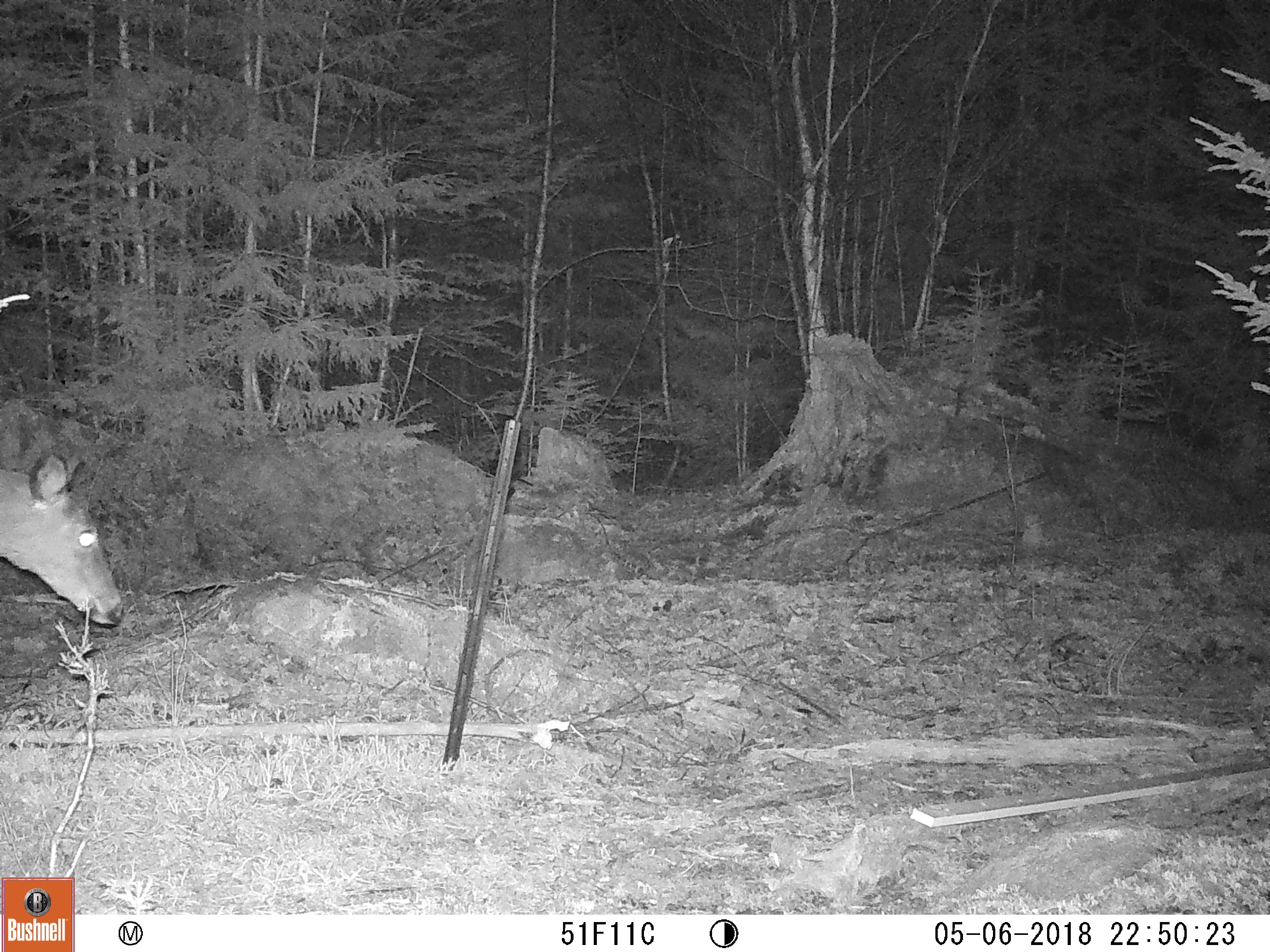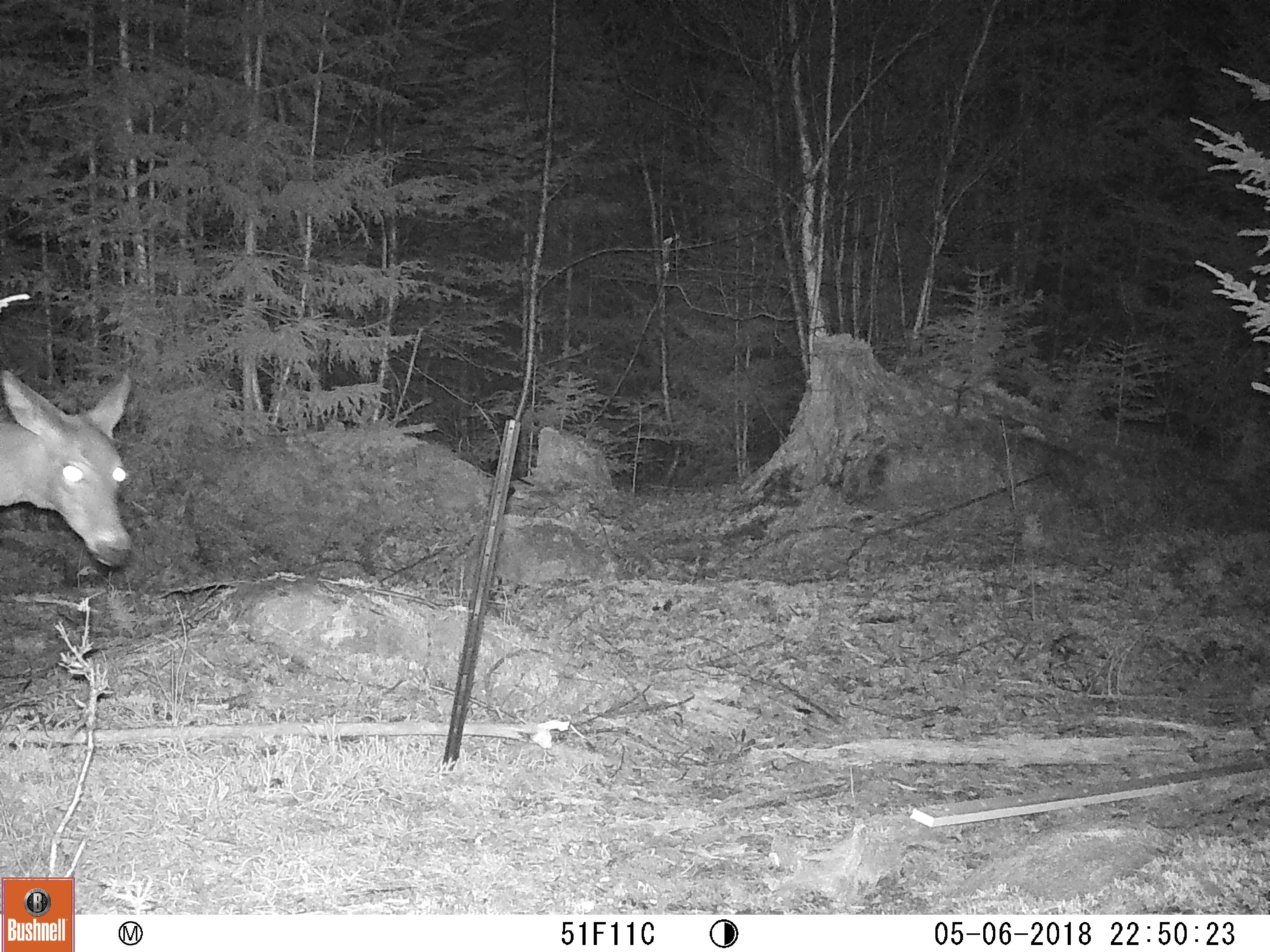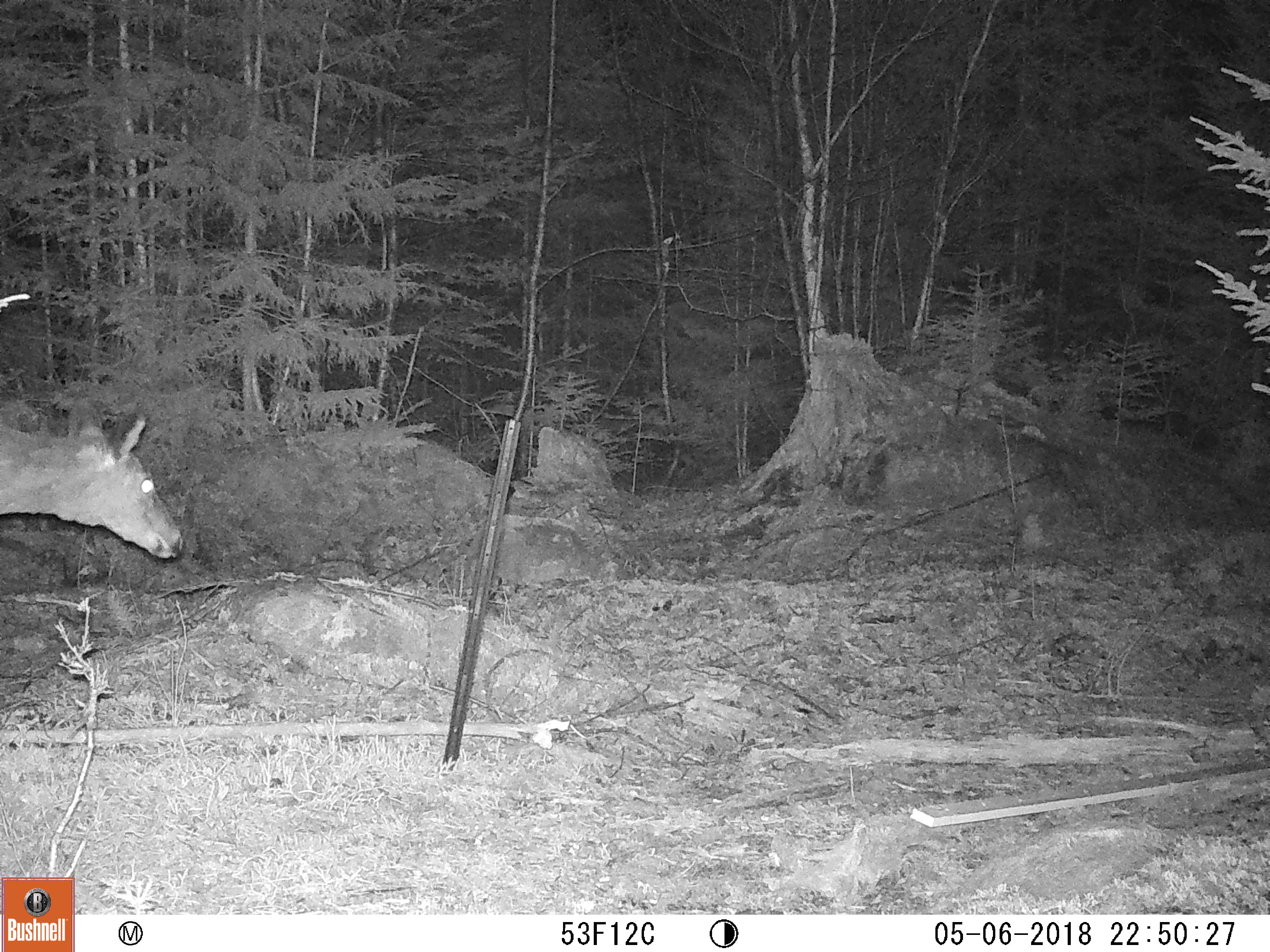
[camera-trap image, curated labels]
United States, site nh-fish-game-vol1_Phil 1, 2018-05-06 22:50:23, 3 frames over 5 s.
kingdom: Animalia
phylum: Chordata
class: Mammalia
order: Artiodactyla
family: Cervidae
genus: Odocoileus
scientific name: Odocoileus virginianus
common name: white-tailed deer